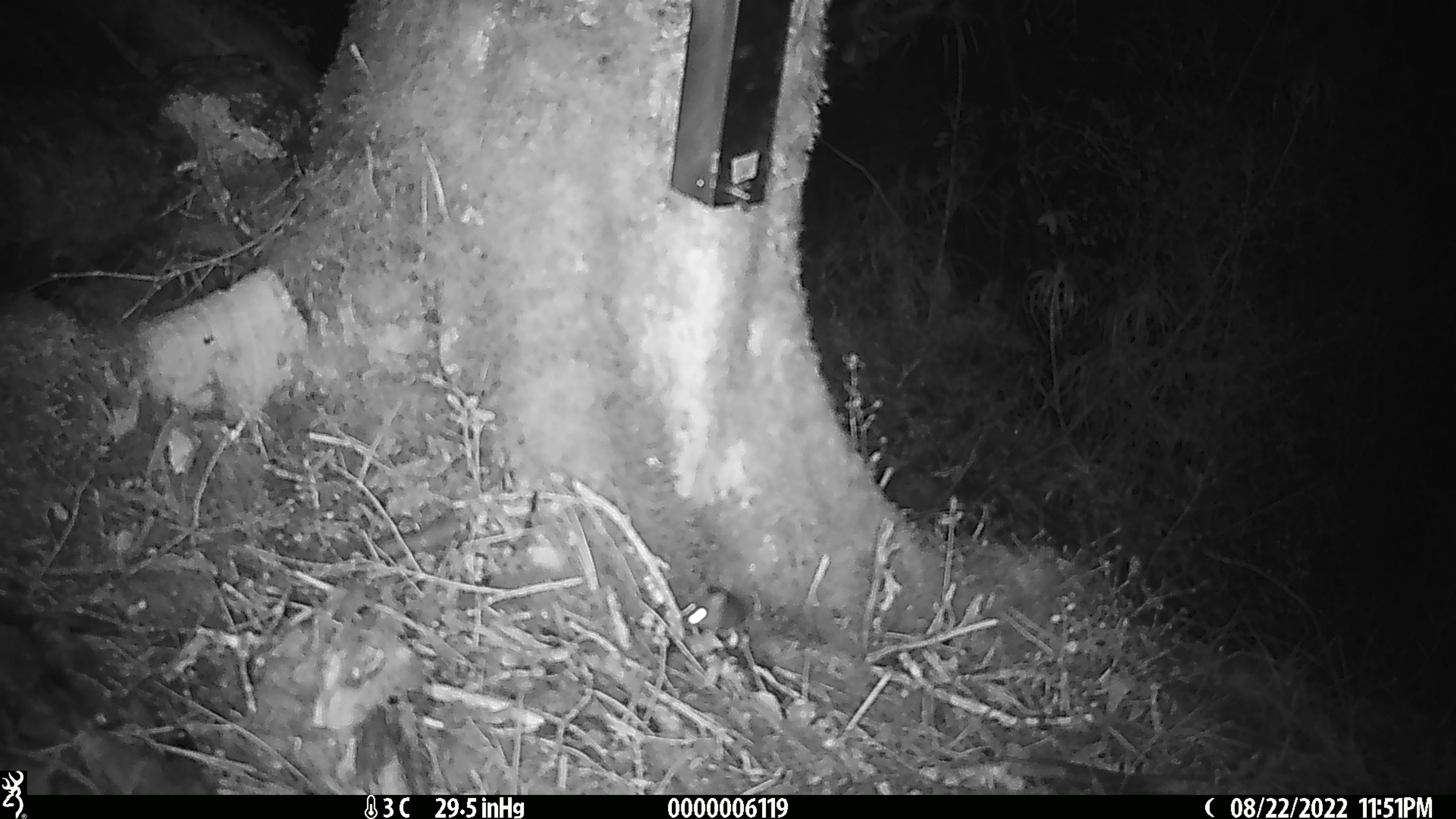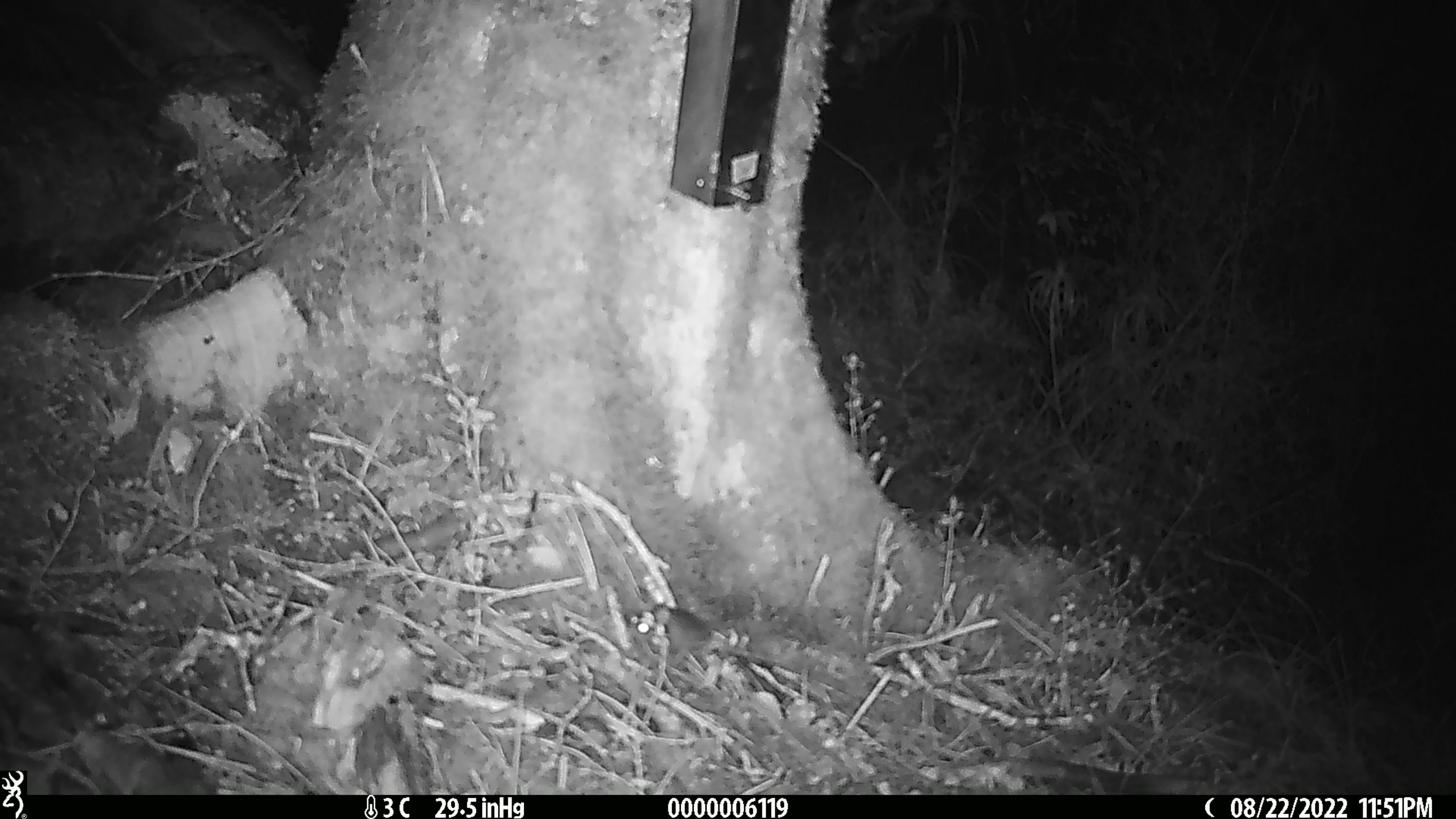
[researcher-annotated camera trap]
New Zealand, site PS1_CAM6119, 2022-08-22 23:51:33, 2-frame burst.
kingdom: Animalia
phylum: Chordata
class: Mammalia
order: Rodentia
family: Muridae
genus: Mus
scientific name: Mus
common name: mouse